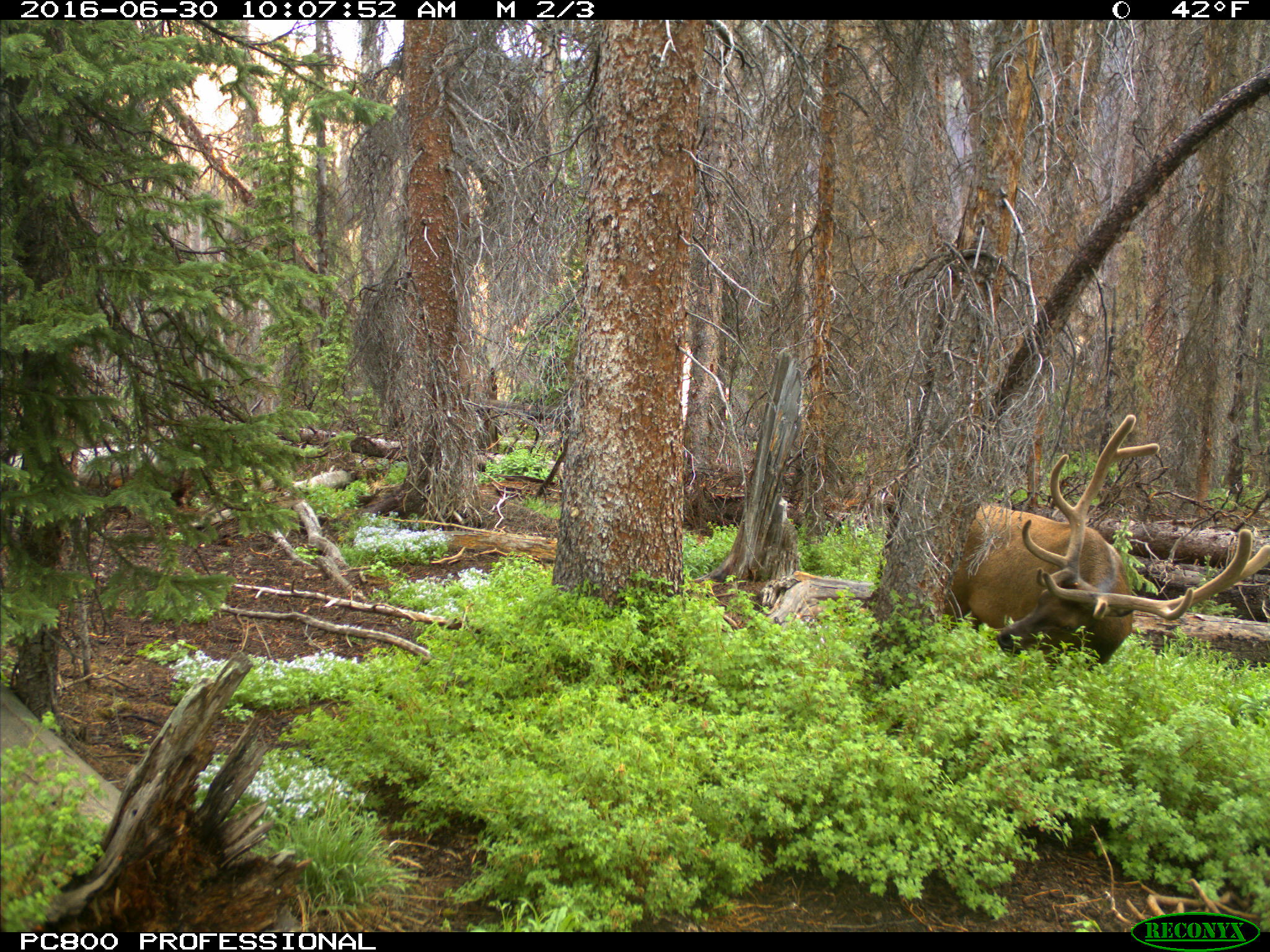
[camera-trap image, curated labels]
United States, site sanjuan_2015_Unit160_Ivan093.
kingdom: Animalia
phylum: Chordata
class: Mammalia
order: Artiodactyla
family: Cervidae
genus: Cervus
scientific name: Cervus elaphus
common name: red deer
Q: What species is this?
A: Cervus elaphus (red deer).